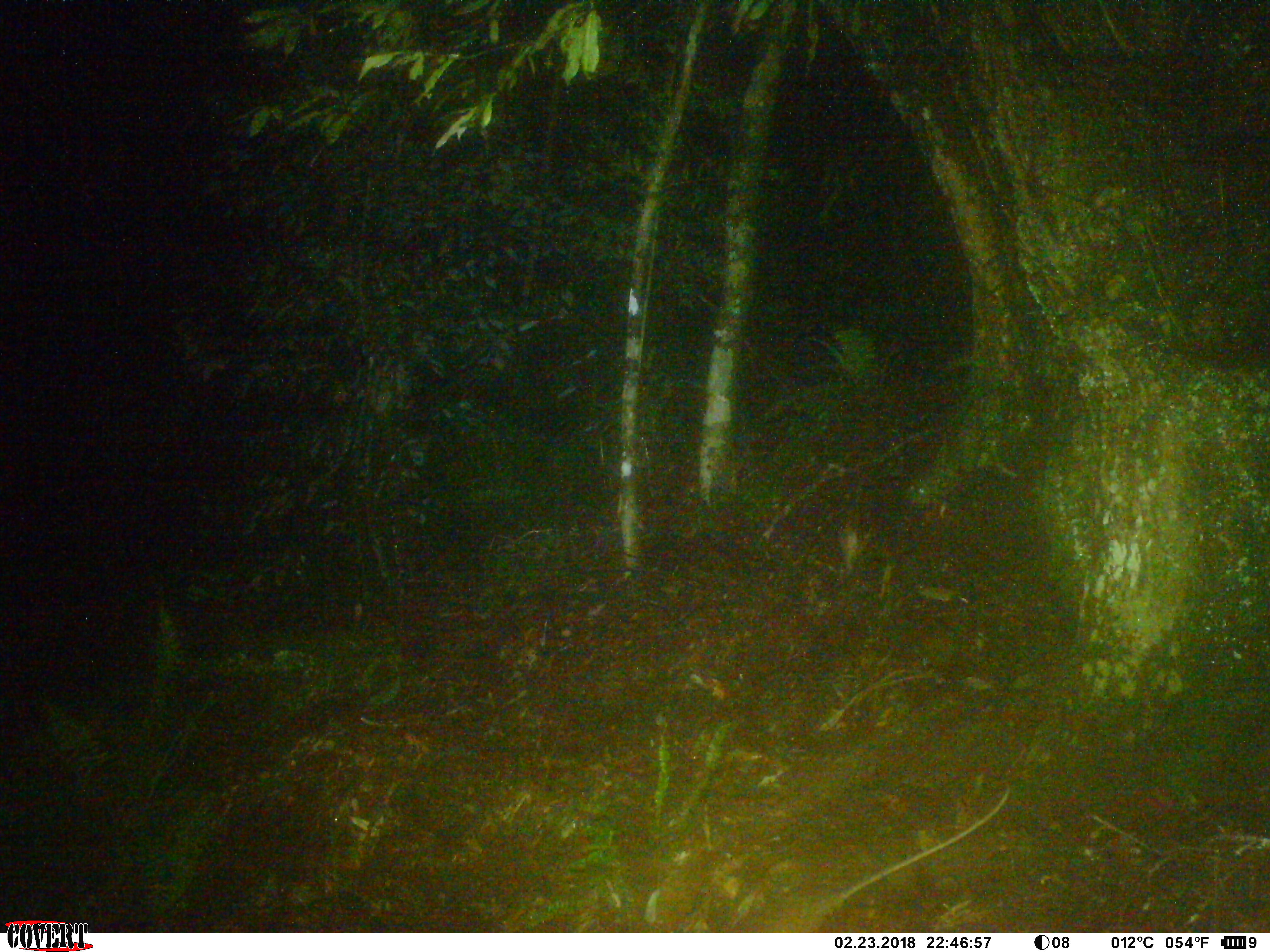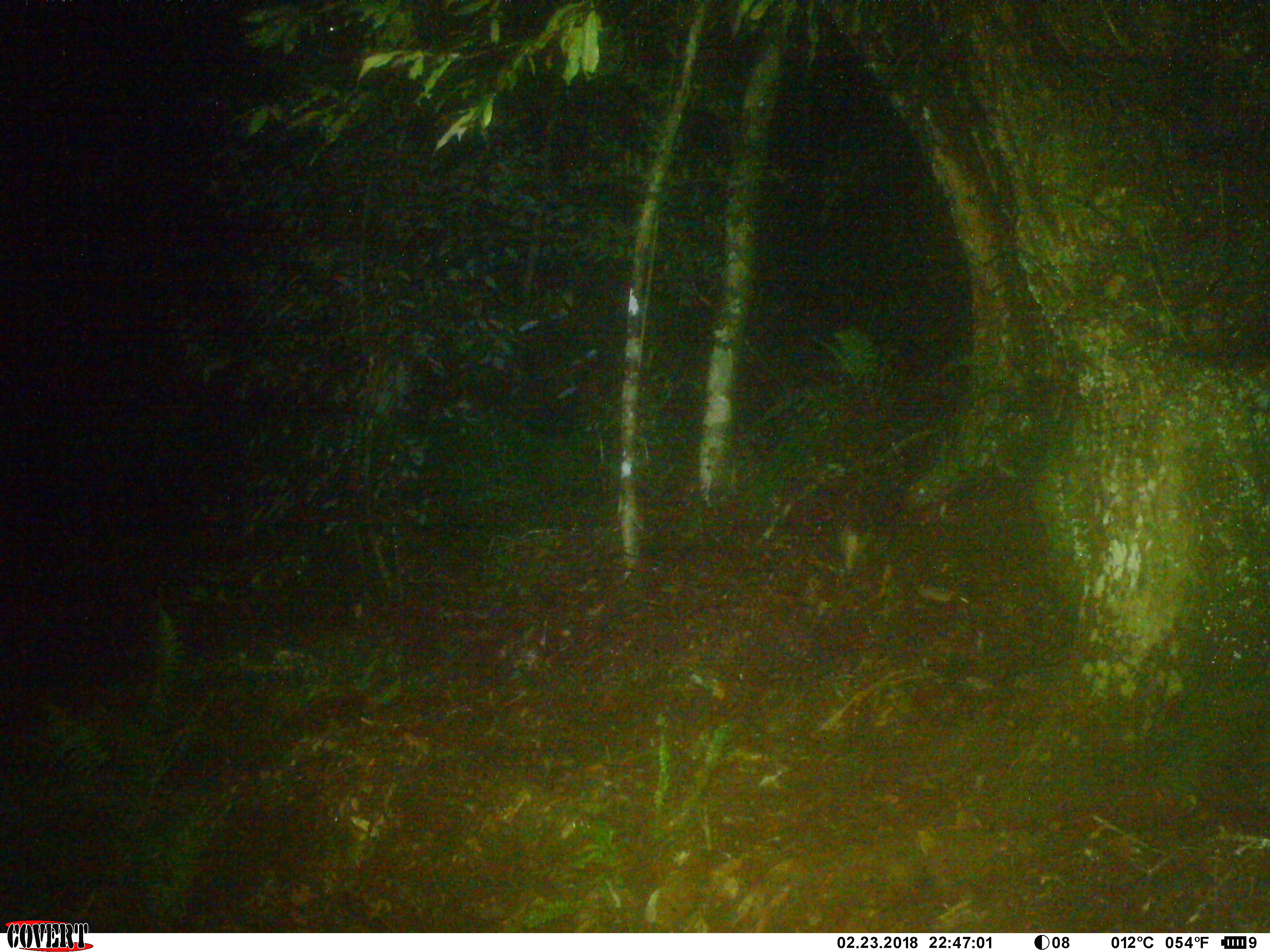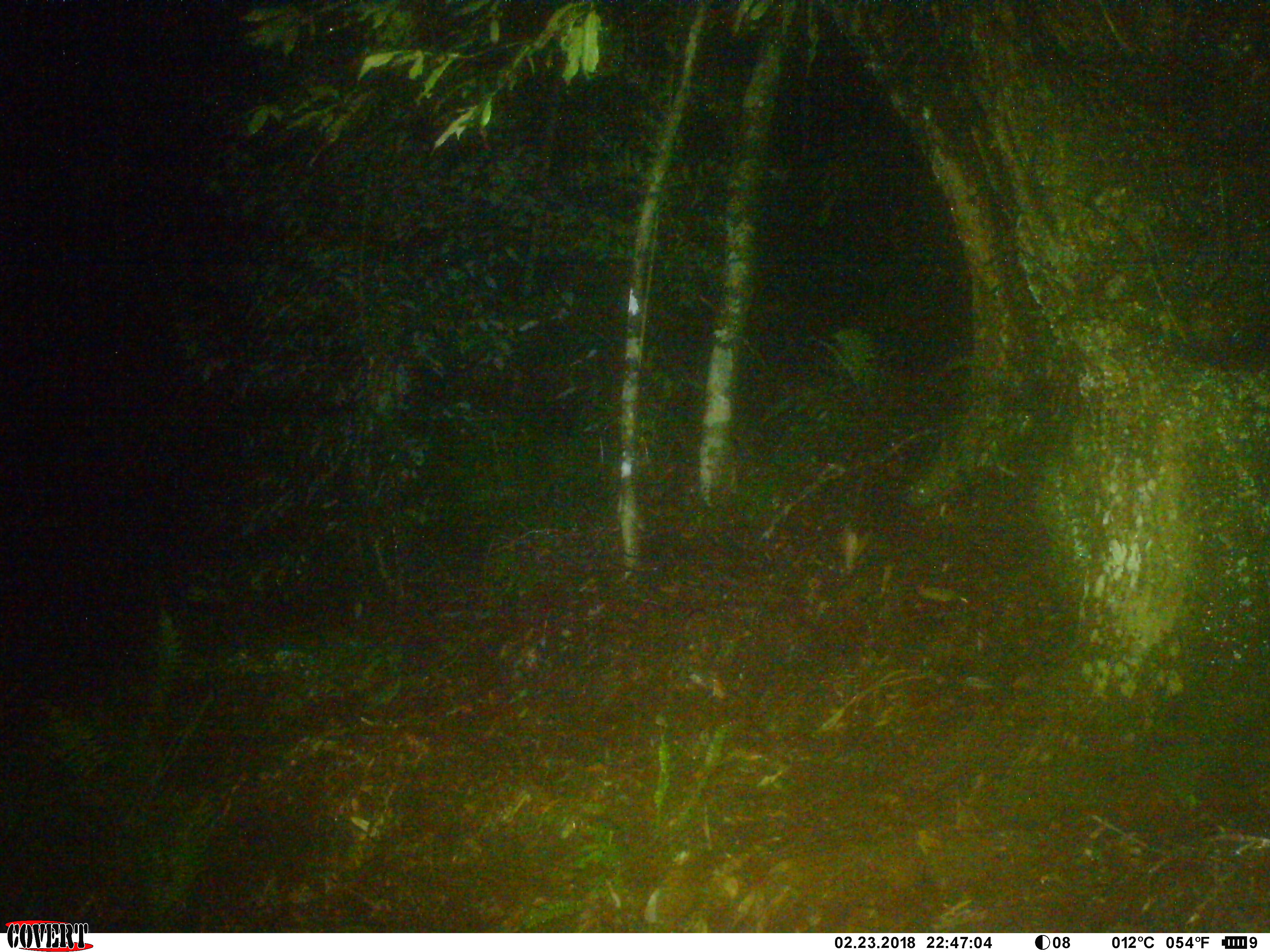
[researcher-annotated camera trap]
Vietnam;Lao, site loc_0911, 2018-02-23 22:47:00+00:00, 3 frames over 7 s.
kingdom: Animalia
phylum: Chordata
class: Mammalia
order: Rodentia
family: Muridae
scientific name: Muridae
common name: old-world mice and rats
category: unidentified murid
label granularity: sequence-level